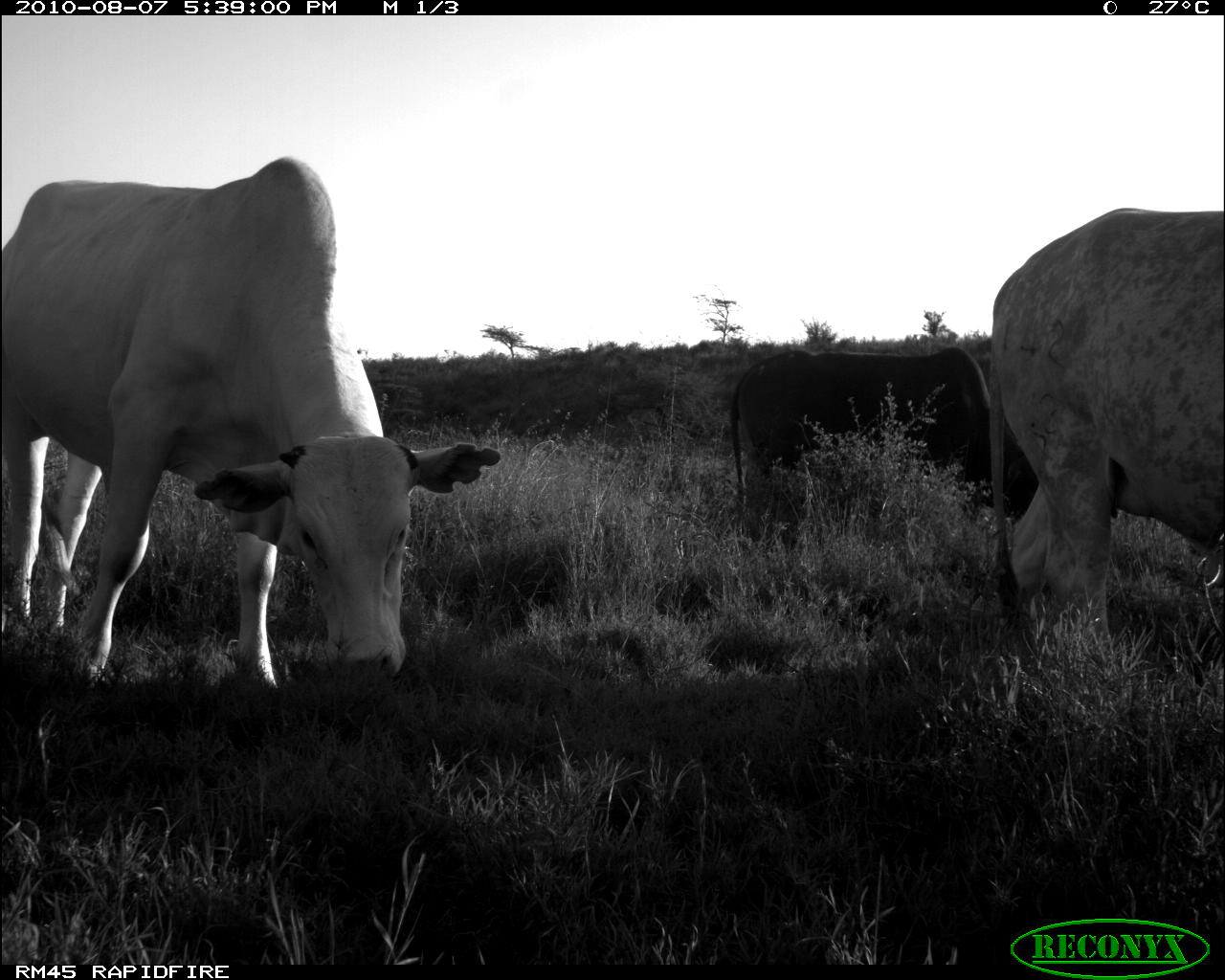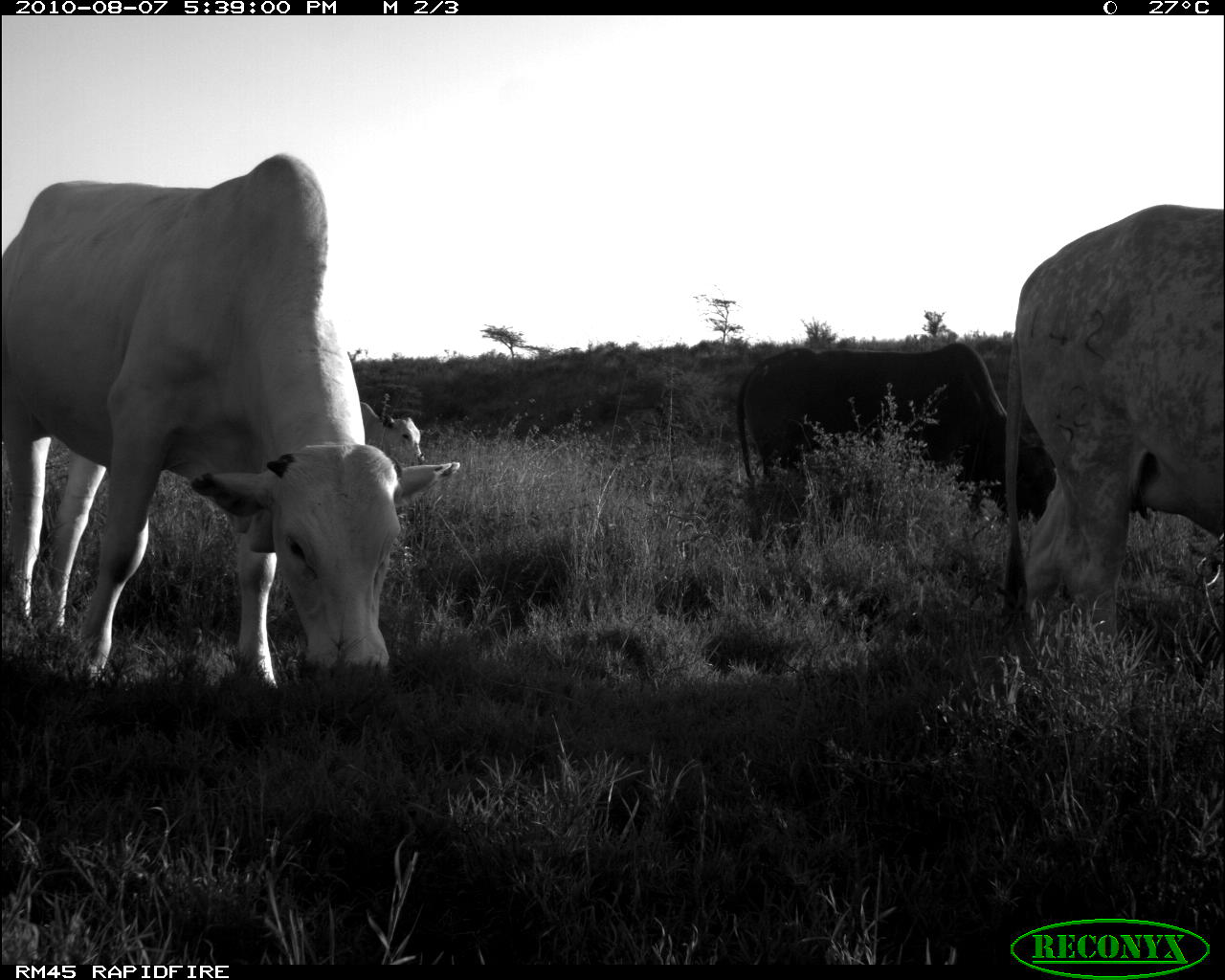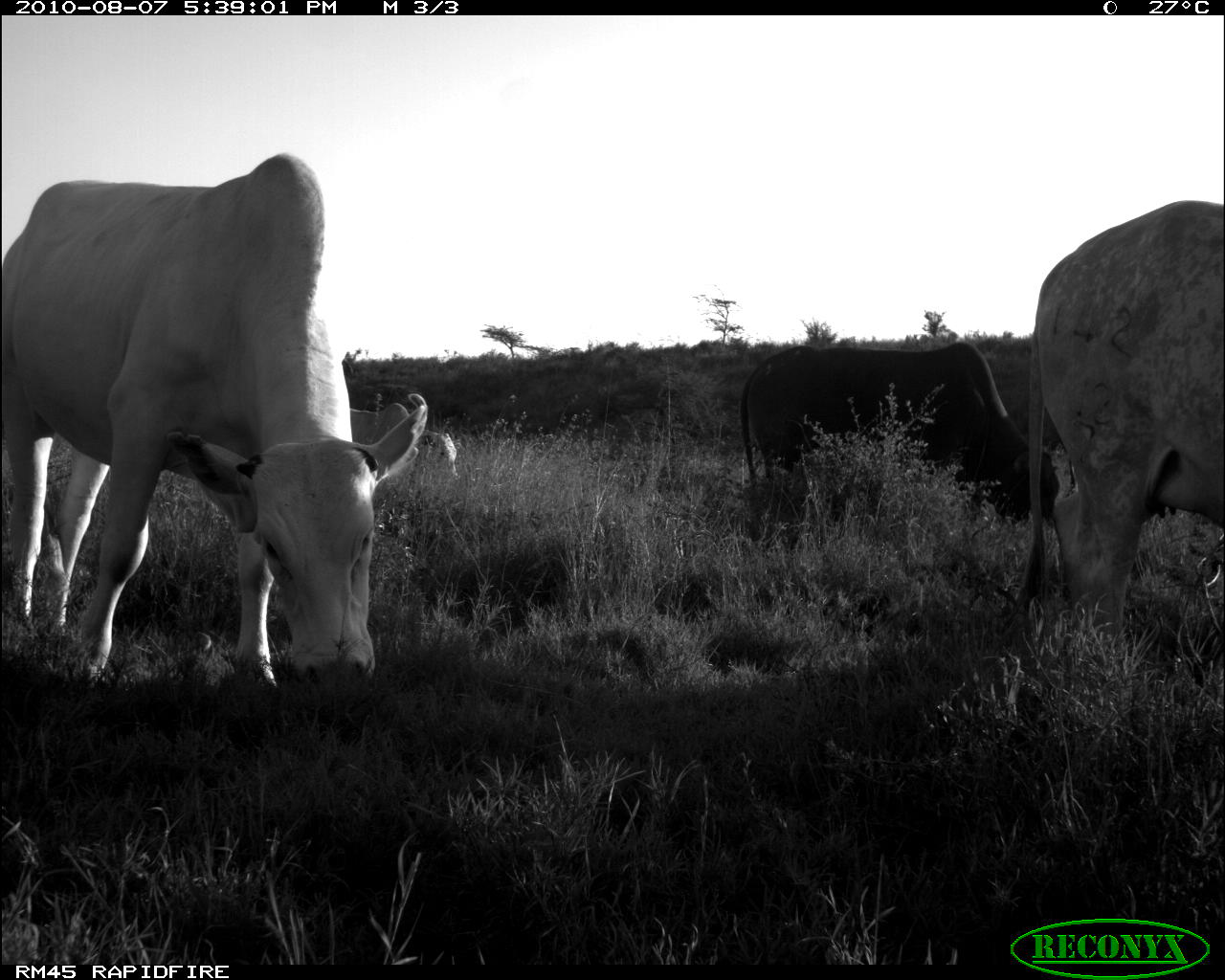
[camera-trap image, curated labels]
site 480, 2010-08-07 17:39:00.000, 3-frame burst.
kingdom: Animalia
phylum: Chordata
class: Mammalia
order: Artiodactyla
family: Bovidae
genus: Bos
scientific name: Bos taurus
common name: domestic cattle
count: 3